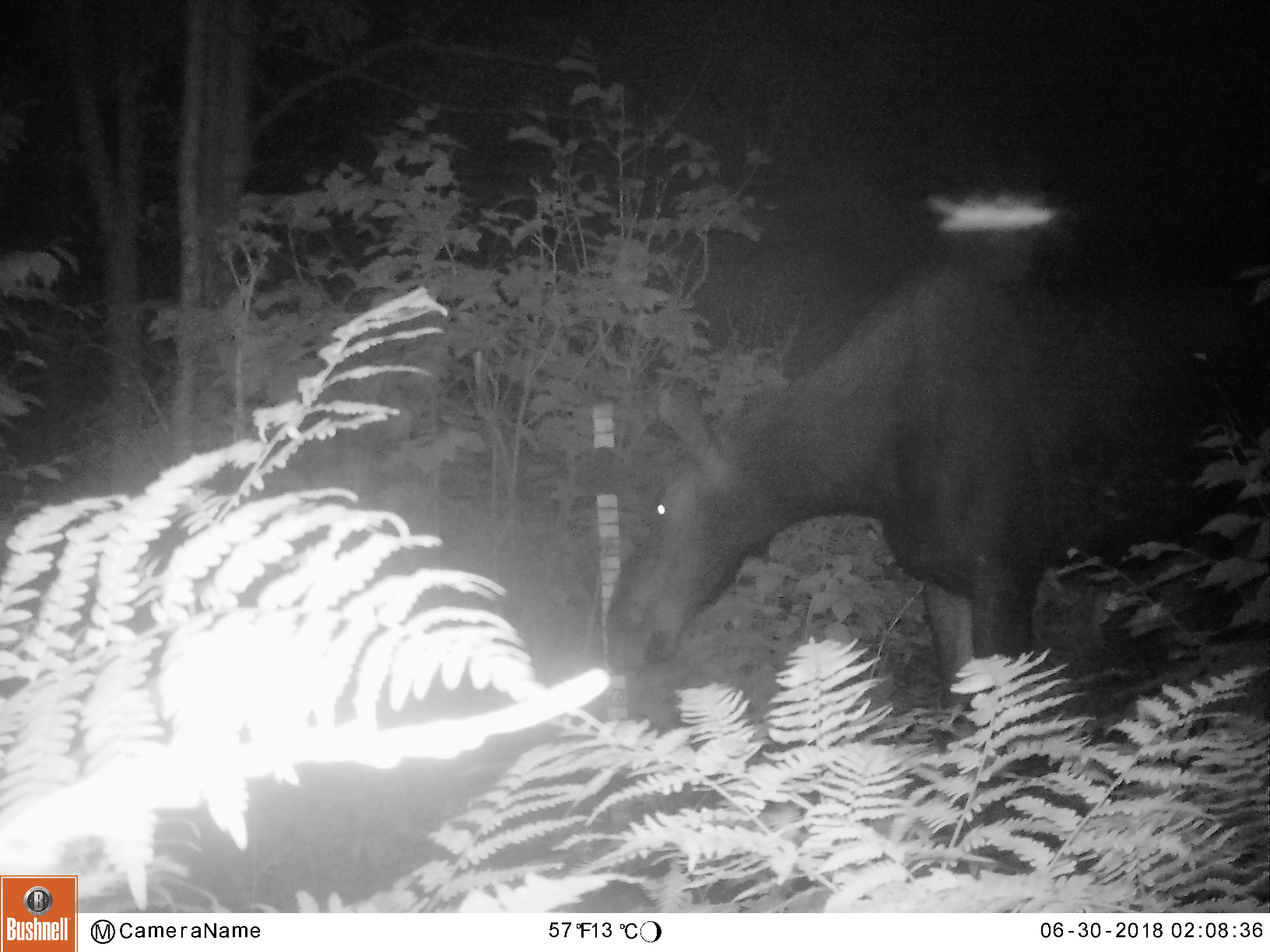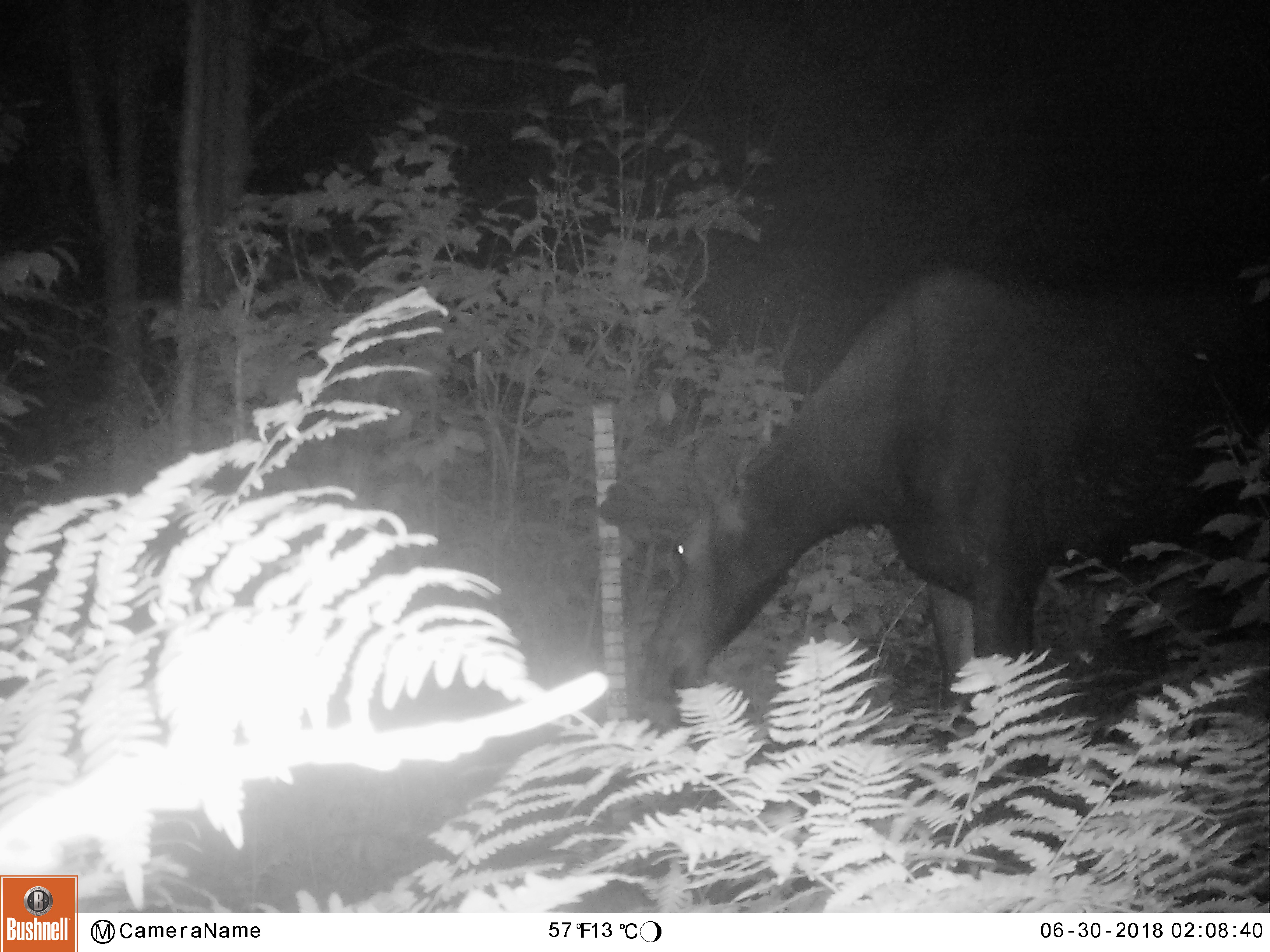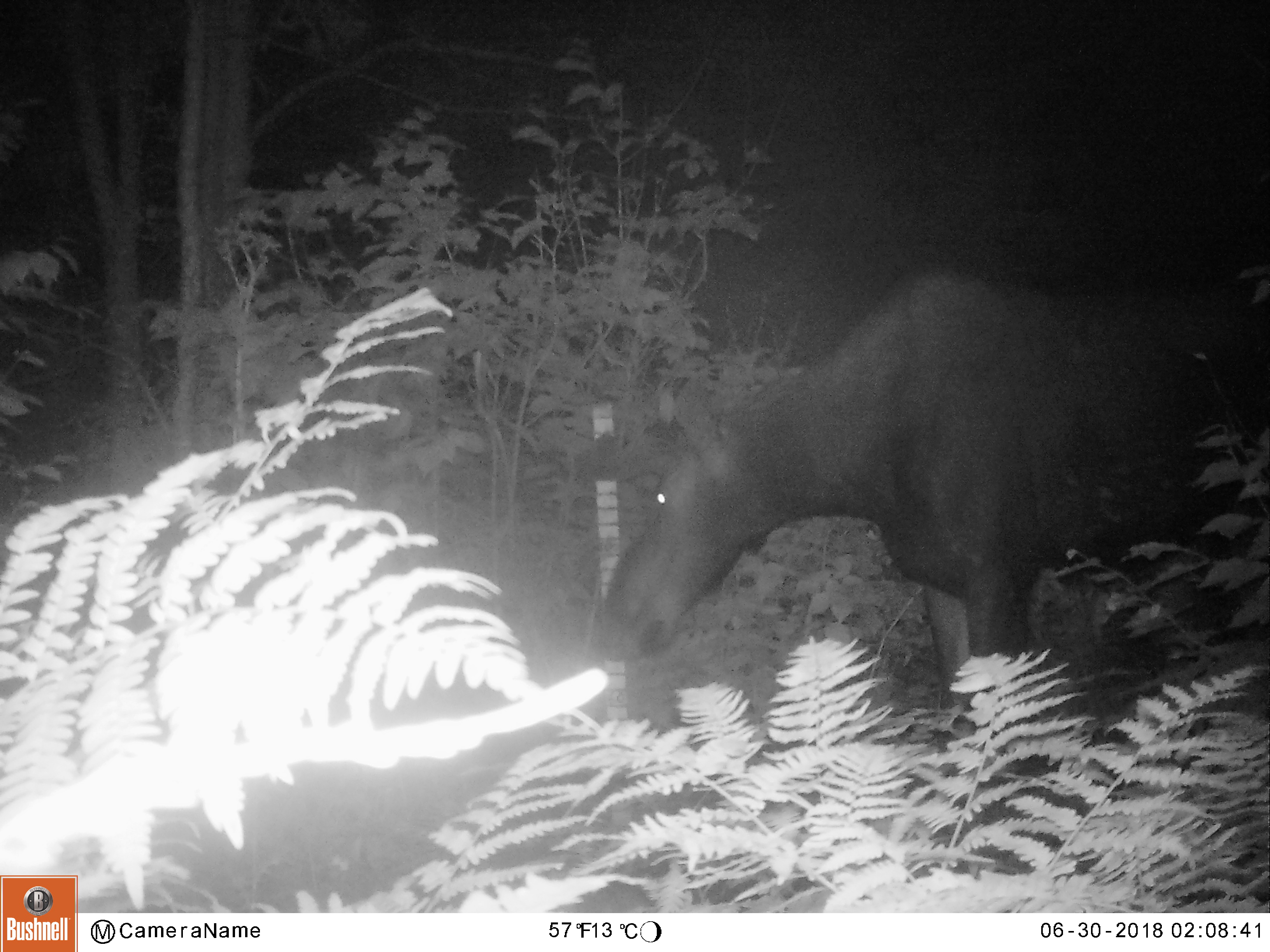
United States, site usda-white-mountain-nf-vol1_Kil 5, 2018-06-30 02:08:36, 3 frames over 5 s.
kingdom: Animalia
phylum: Chordata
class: Mammalia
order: Artiodactyla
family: Cervidae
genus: Alces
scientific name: Alces alces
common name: moose